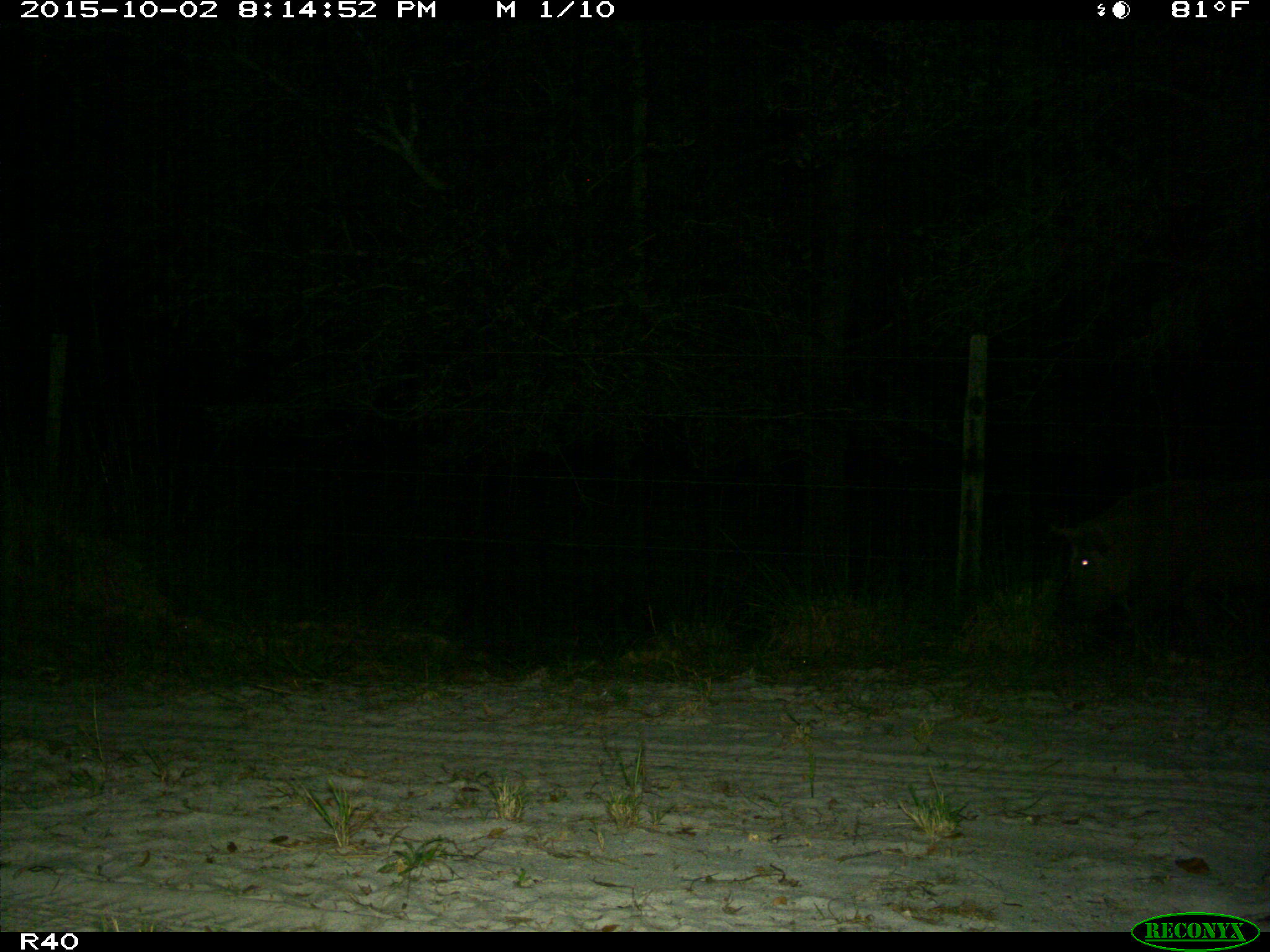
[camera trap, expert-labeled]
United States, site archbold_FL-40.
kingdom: Animalia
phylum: Chordata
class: Mammalia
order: Artiodactyla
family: Suidae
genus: Sus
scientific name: Sus scrofa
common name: wild boar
Sus scrofa (wild boar).